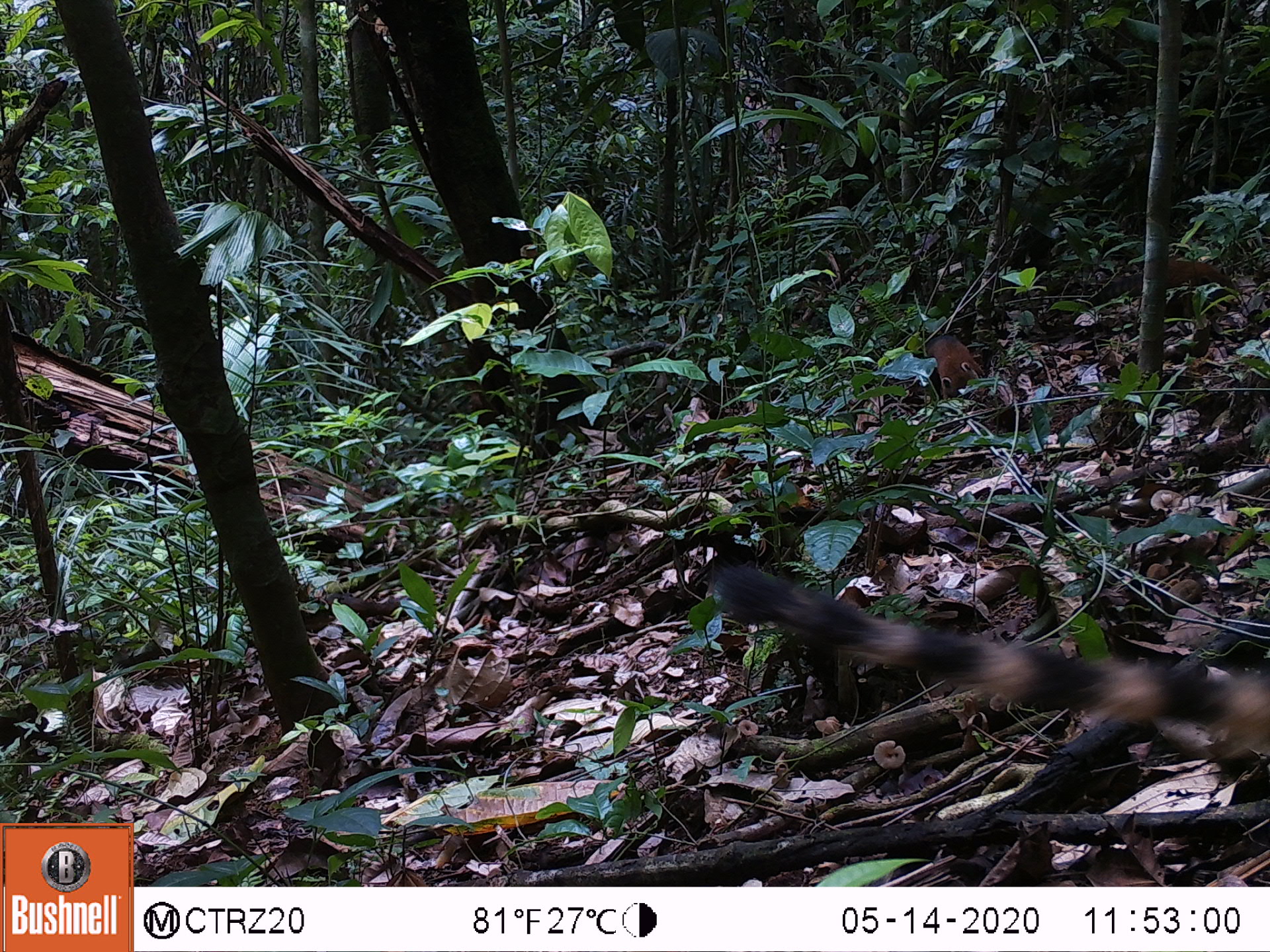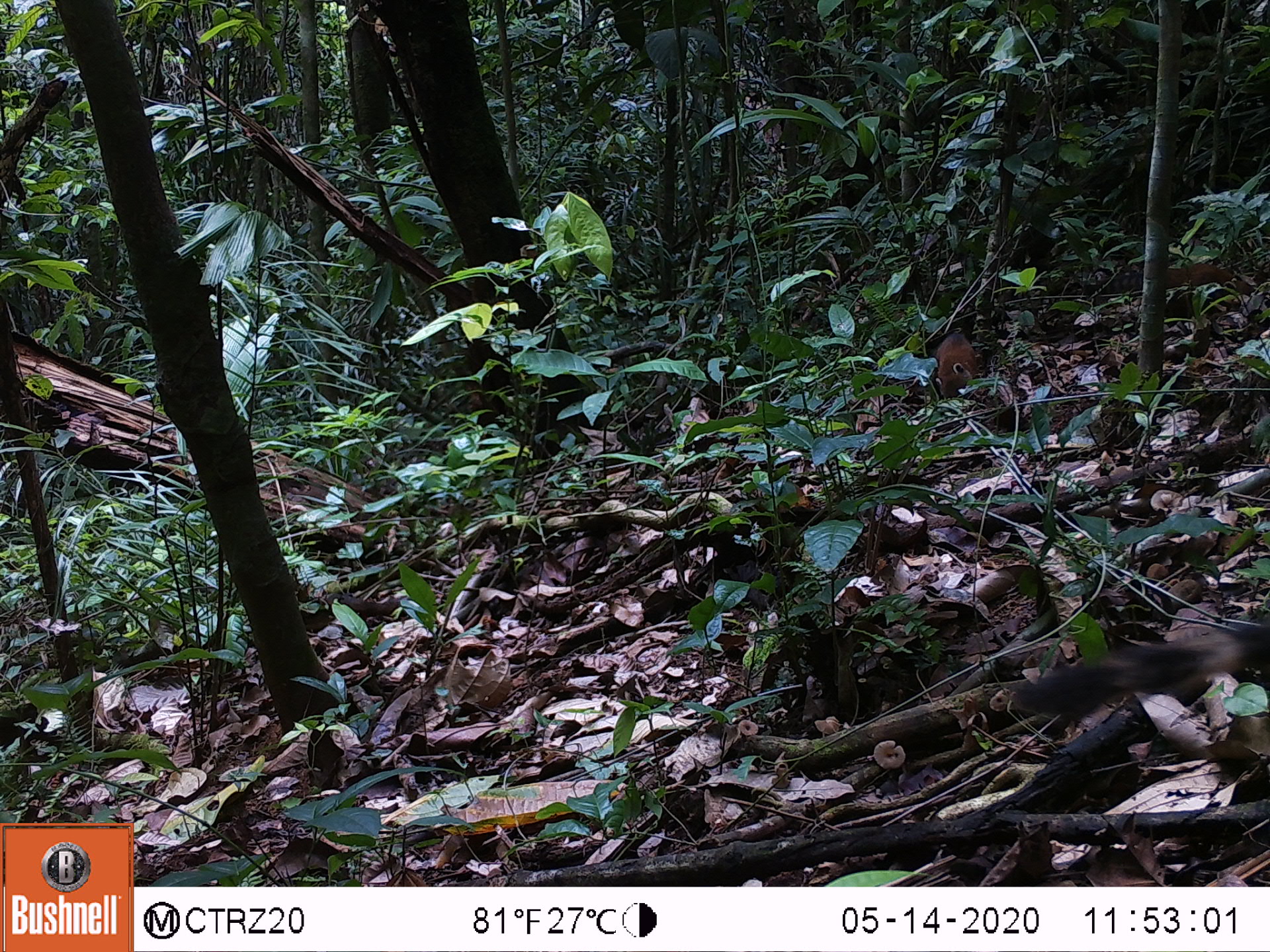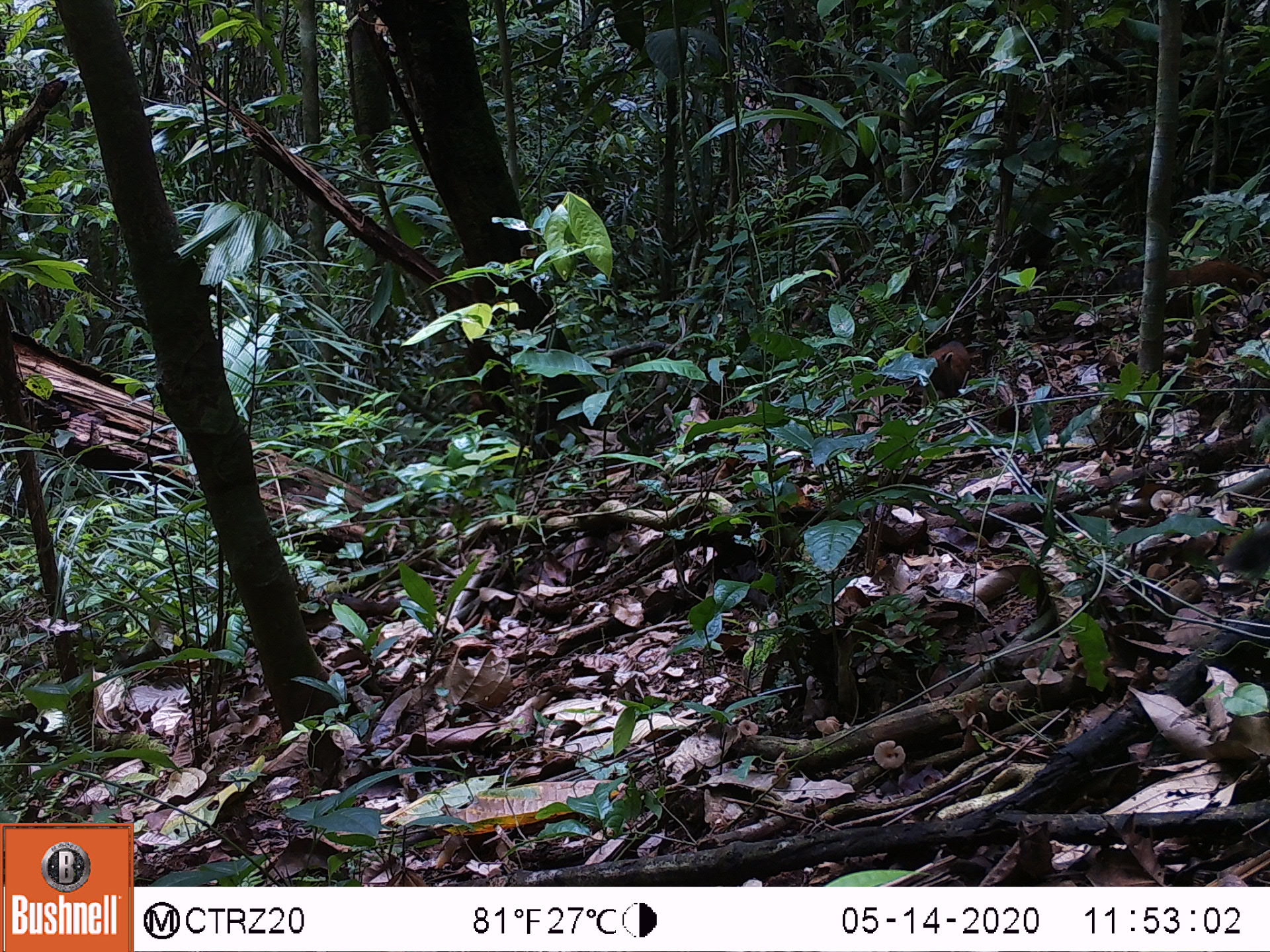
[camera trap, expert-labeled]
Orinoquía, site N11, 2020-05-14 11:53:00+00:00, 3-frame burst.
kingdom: Animalia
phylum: Chordata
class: Mammalia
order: Carnivora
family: Procyonidae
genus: Nasua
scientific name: Nasua nasua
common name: south american coati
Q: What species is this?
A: South american coati (Nasua nasua).